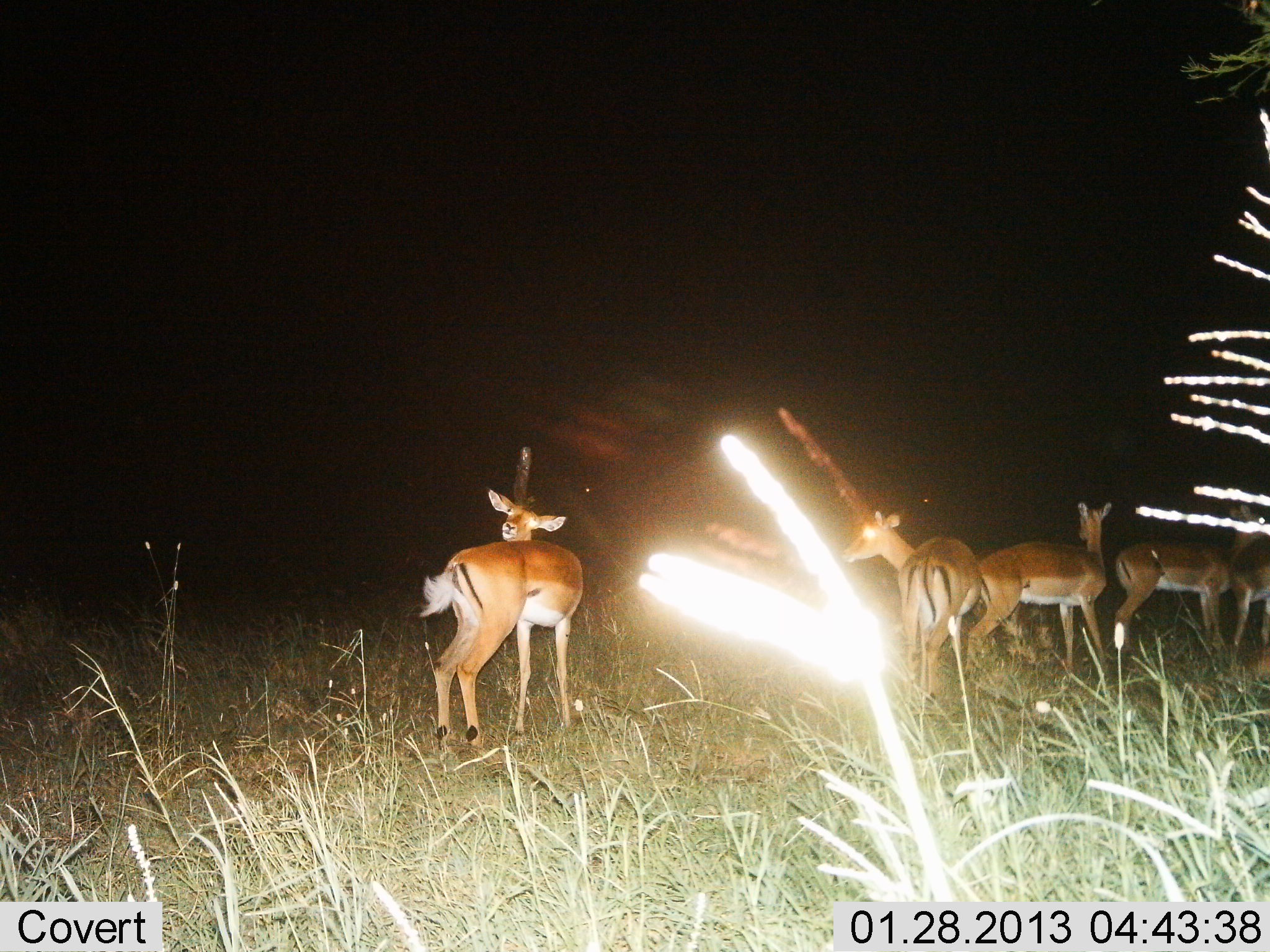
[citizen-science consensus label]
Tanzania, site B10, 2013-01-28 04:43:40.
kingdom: Animalia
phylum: Chordata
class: Mammalia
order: Artiodactyla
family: Bovidae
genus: Aepyceros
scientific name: Aepyceros melampus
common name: impala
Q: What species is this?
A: Impala (Aepyceros melampus).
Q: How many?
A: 5.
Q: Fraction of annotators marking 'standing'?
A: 89%.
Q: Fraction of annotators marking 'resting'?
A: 6%.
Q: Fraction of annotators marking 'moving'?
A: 17%.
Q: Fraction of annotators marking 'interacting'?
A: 6%.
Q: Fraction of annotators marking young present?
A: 0%.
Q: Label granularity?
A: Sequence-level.